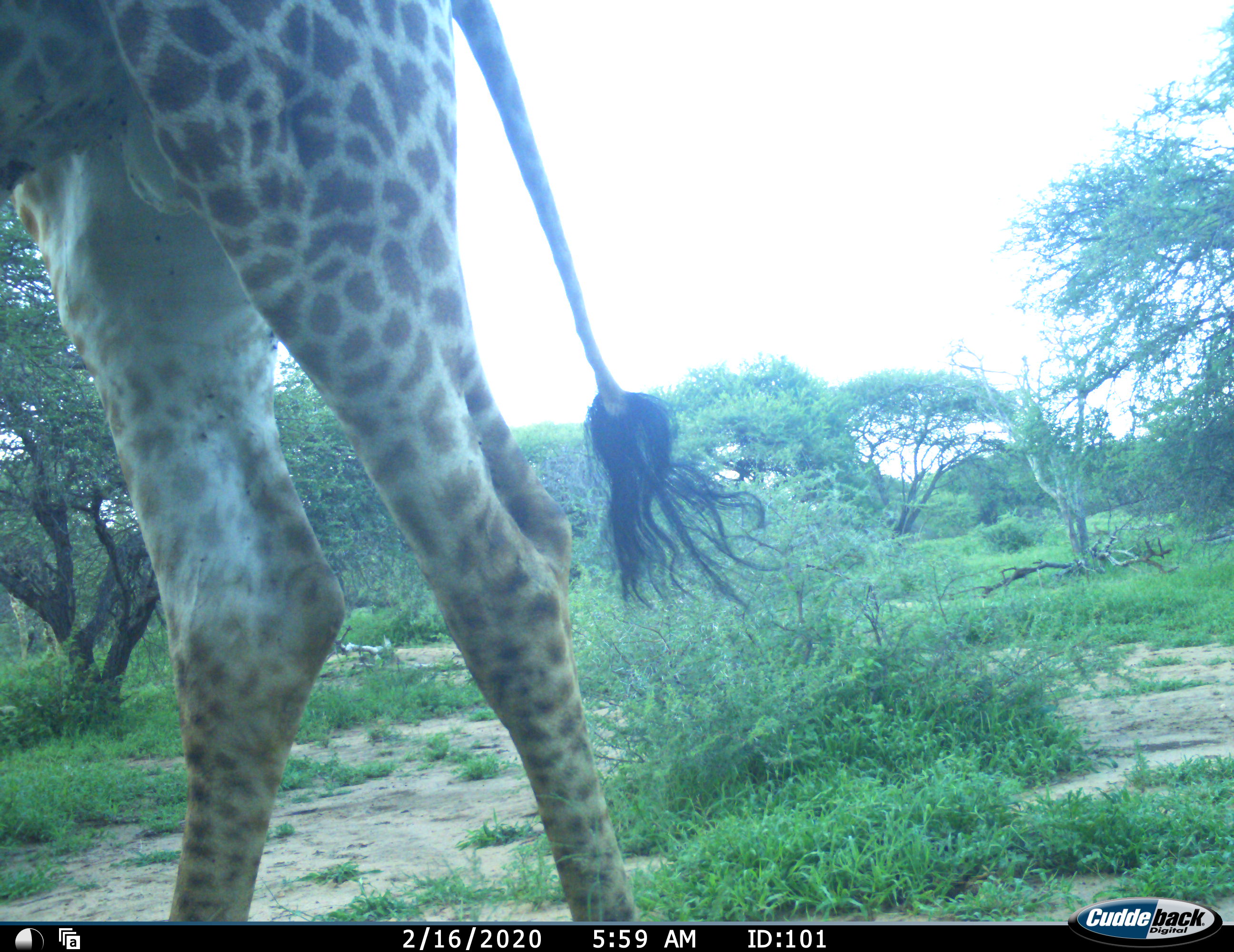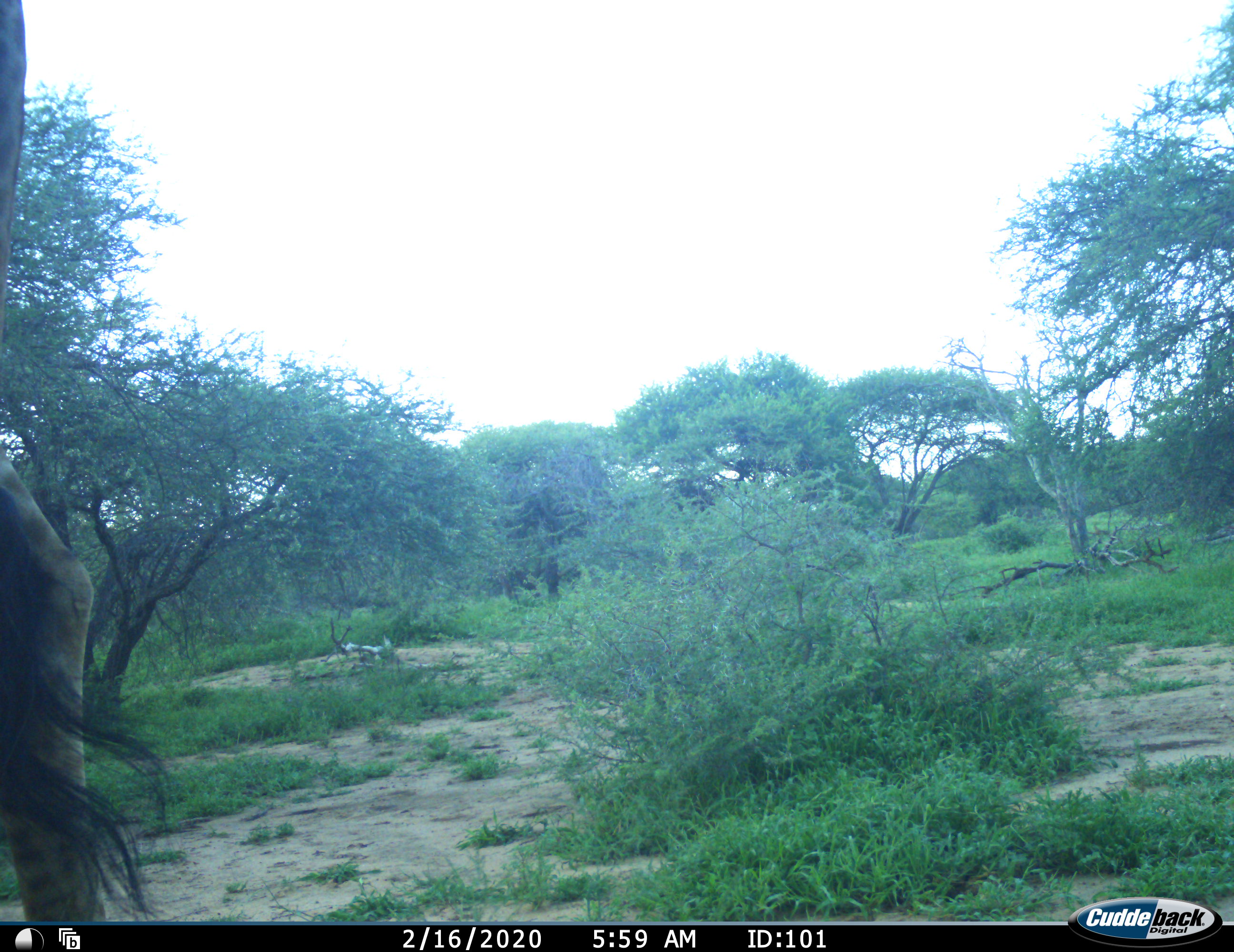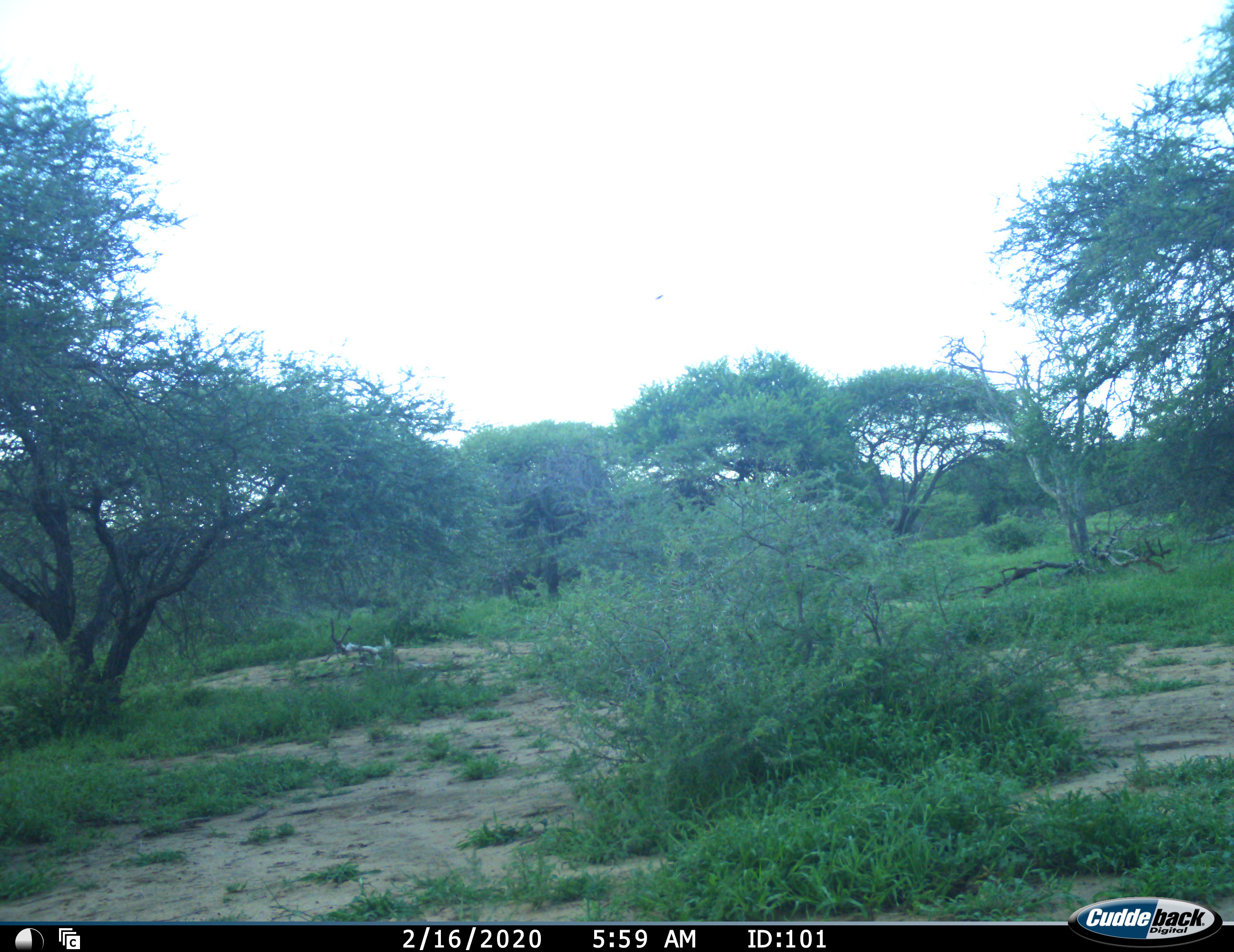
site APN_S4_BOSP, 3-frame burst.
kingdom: Animalia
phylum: Chordata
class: Mammalia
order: Artiodactyla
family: Giraffidae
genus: Giraffa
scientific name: Giraffa camelopardalis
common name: giraffe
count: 1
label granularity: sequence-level